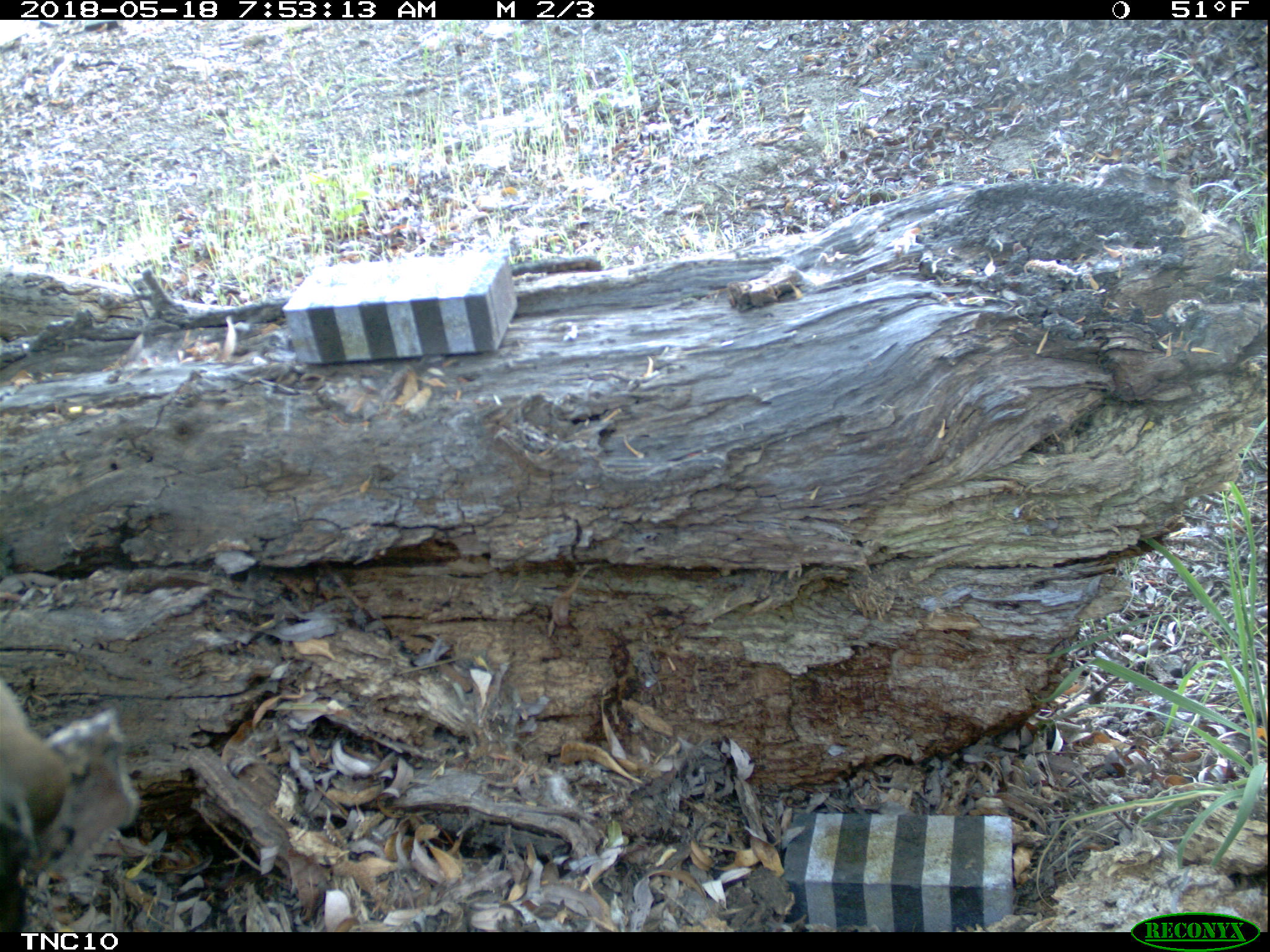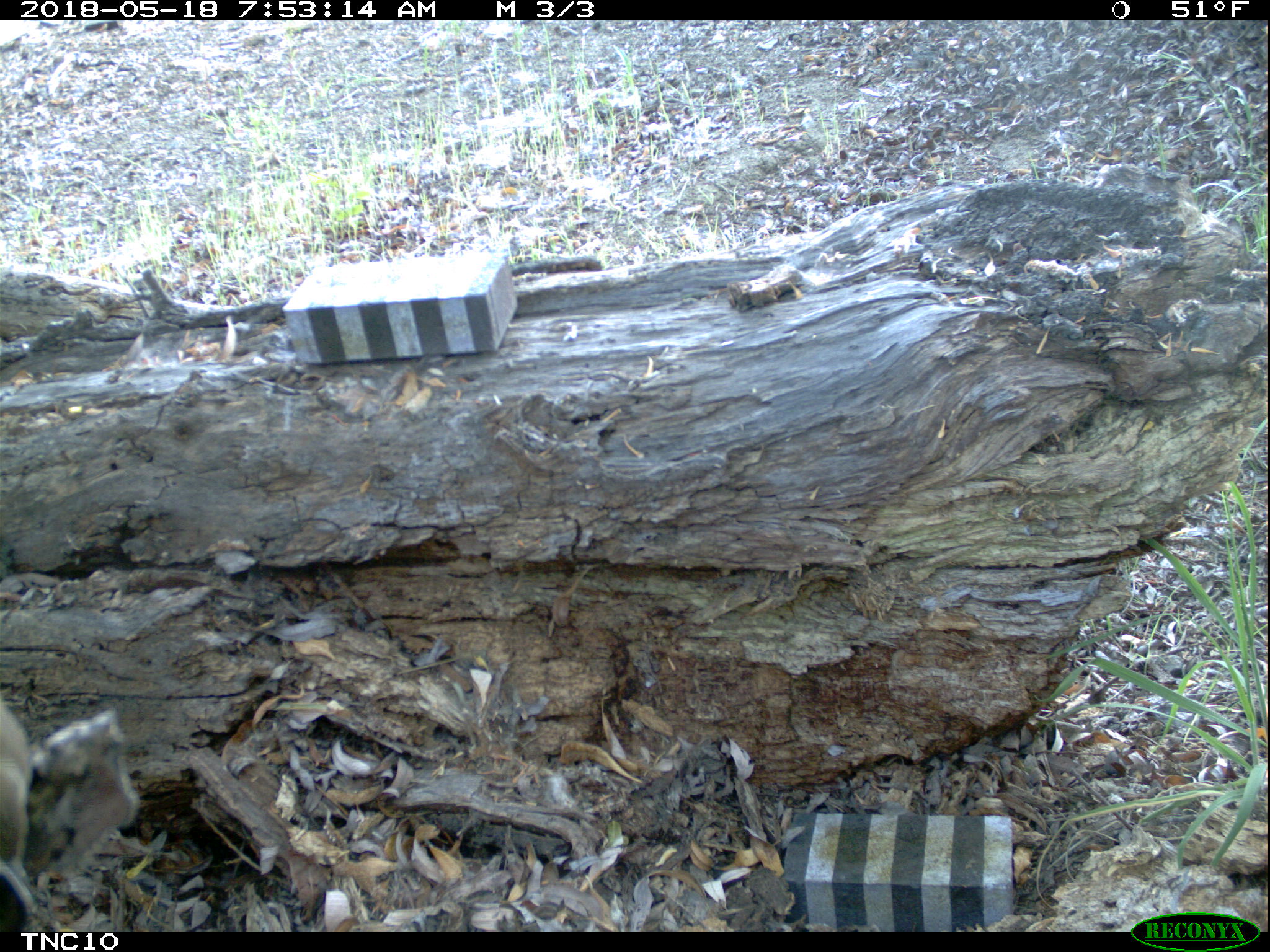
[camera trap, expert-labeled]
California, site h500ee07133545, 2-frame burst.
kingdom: Animalia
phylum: Chordata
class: Aves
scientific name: Aves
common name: bird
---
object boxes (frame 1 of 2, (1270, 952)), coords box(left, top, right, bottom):
bird: box(0, 675, 69, 847)